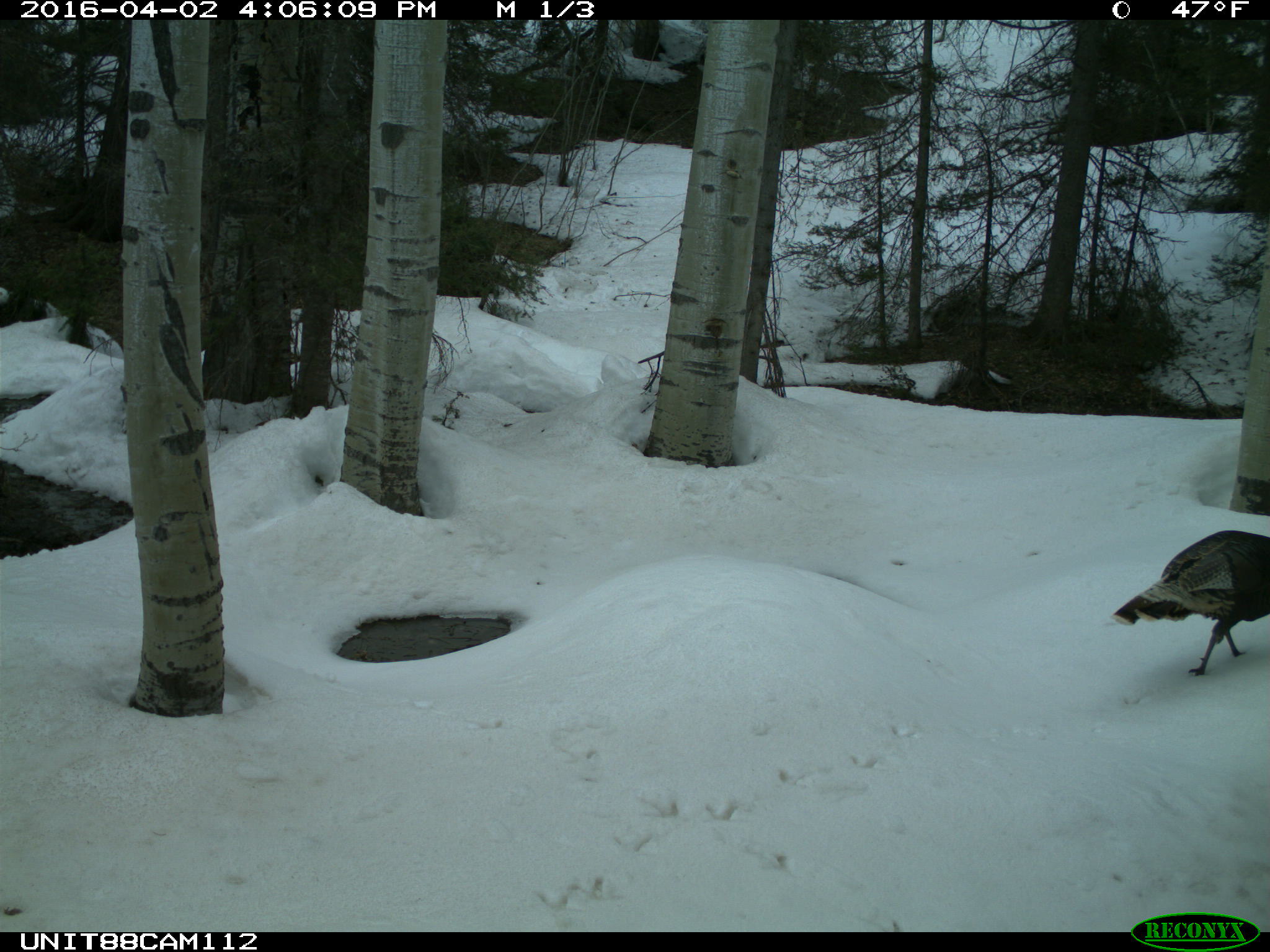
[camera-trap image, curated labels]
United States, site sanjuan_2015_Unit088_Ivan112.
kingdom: Animalia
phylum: Chordata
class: Aves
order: Galliformes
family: Phasianidae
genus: Meleagris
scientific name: Meleagris gallopavo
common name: wild turkey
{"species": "Meleagris gallopavo (wild turkey)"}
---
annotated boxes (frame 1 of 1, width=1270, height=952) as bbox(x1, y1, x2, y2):
animal: bbox(1111, 530, 1270, 676)